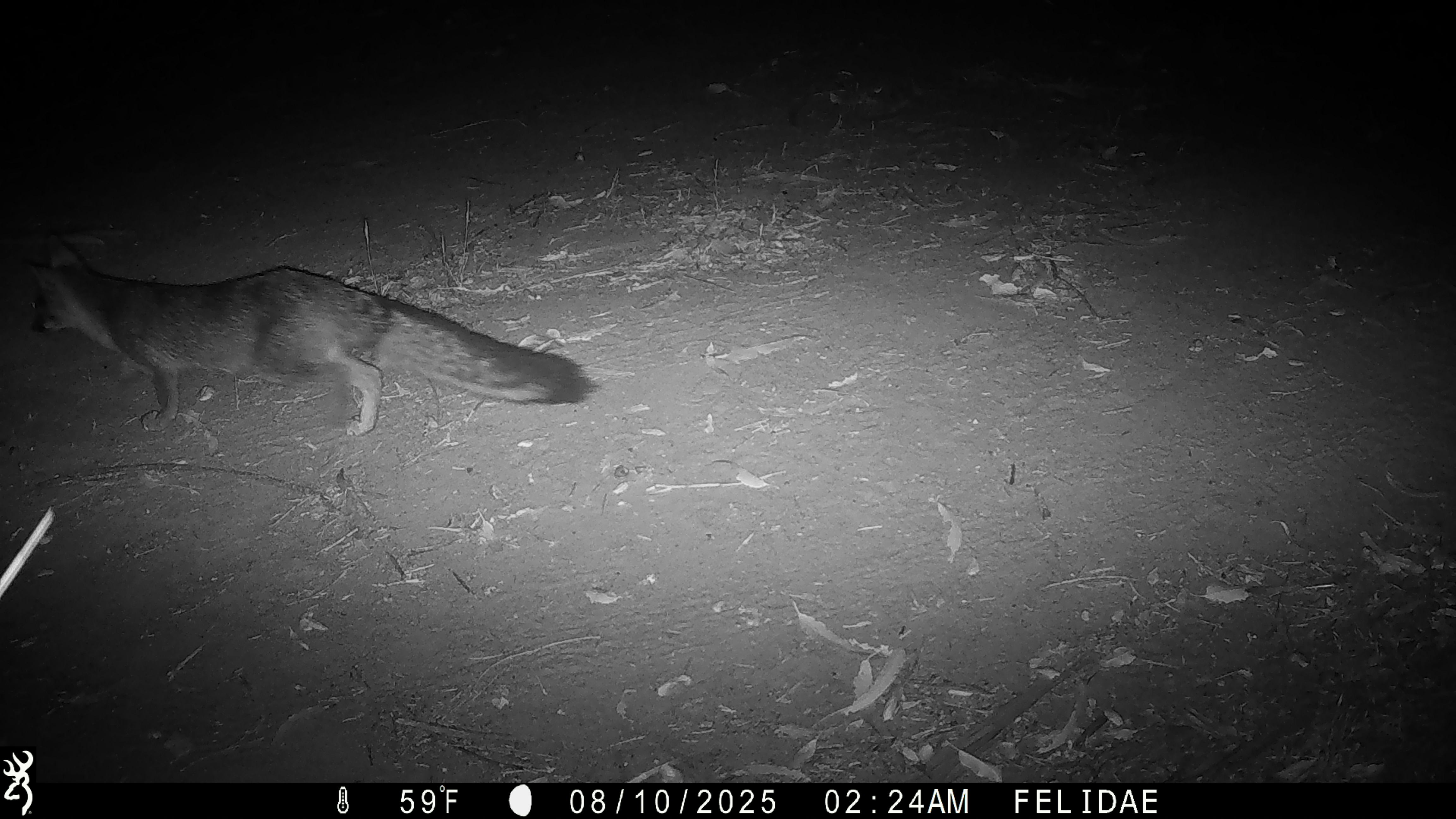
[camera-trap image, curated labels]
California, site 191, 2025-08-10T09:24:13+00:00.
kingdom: Animalia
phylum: Chordata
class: Mammalia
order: Carnivora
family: Canidae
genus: Urocyon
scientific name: Urocyon cinereoargenteus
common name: gray fox